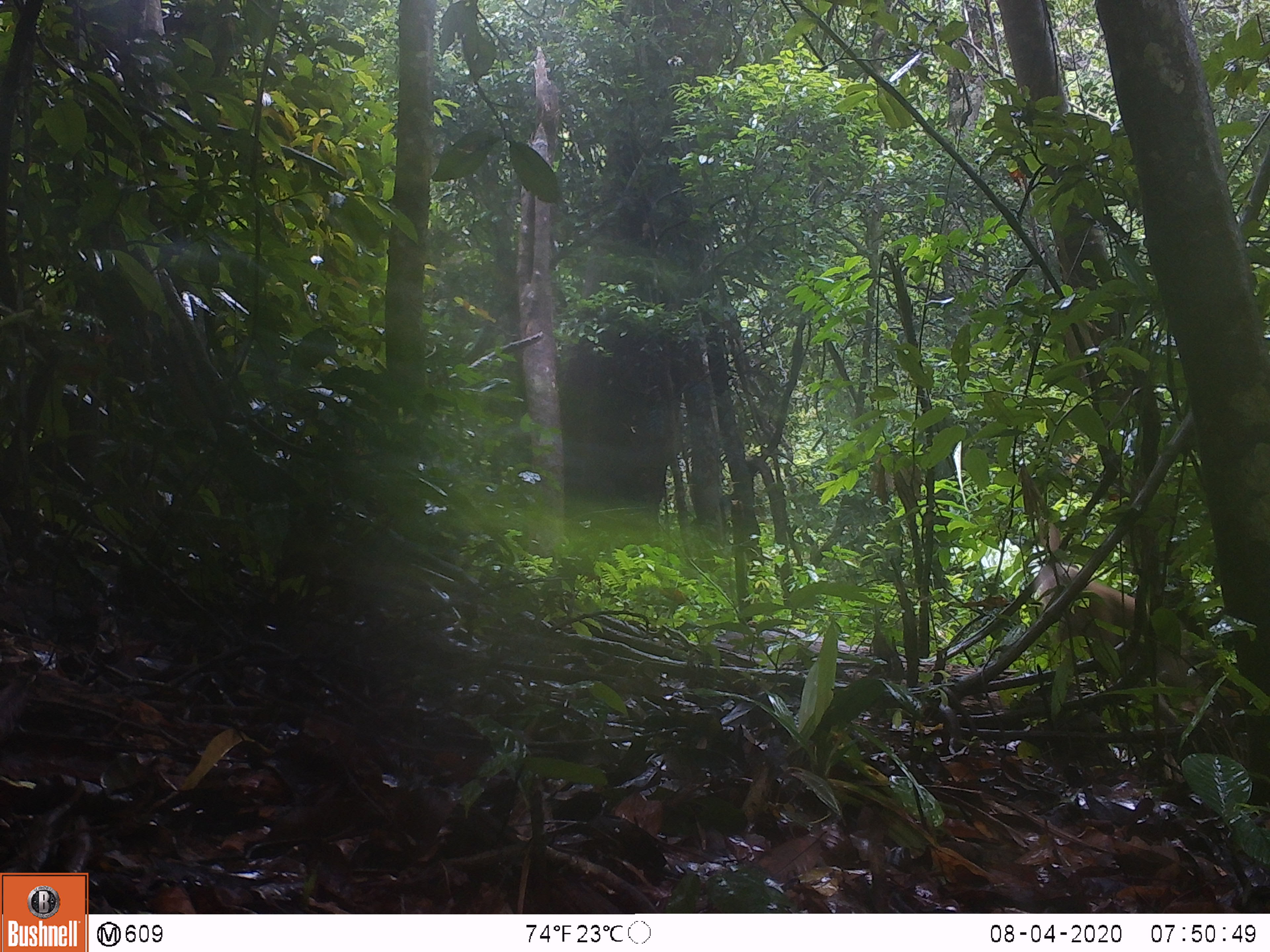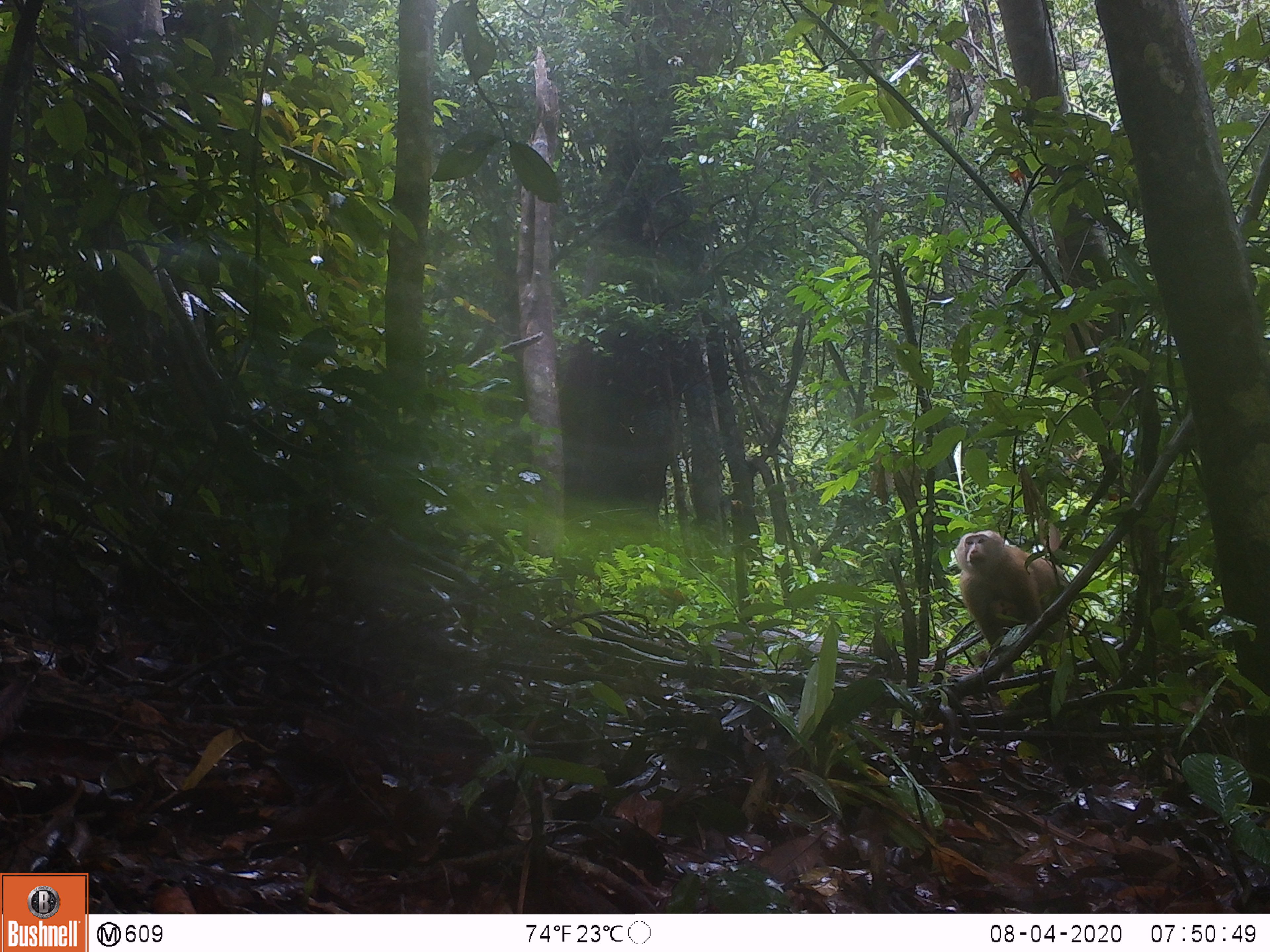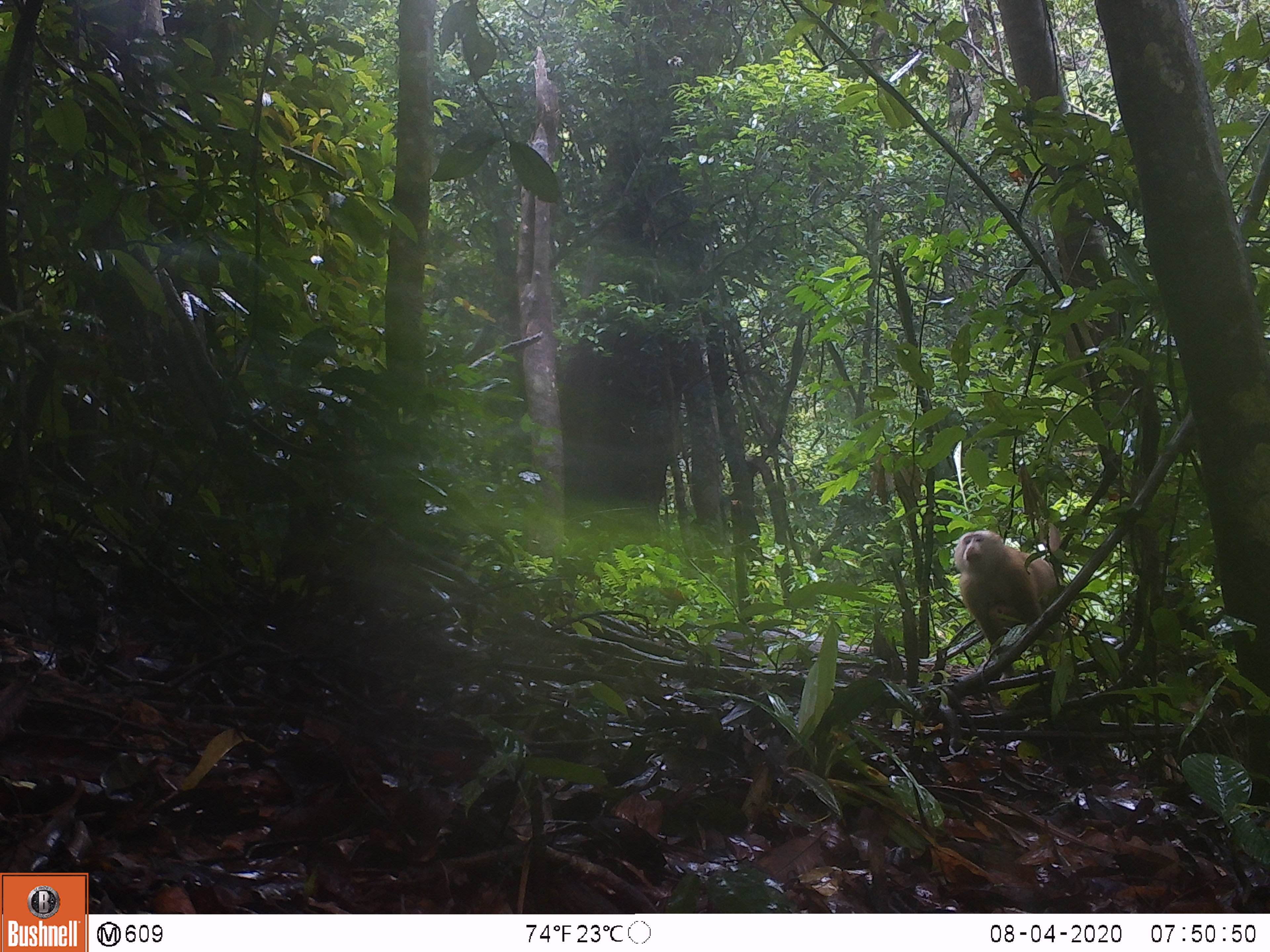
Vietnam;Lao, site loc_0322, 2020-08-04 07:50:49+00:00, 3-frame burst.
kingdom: Animalia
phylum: Chordata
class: Mammalia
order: Primates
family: Cercopithecidae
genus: Macaca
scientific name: Macaca nemestrina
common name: pig-tailed macaque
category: pig tailed macaque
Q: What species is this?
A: Pig tailed macaque (pig-tailed macaque) (Macaca nemestrina).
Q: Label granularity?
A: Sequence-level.